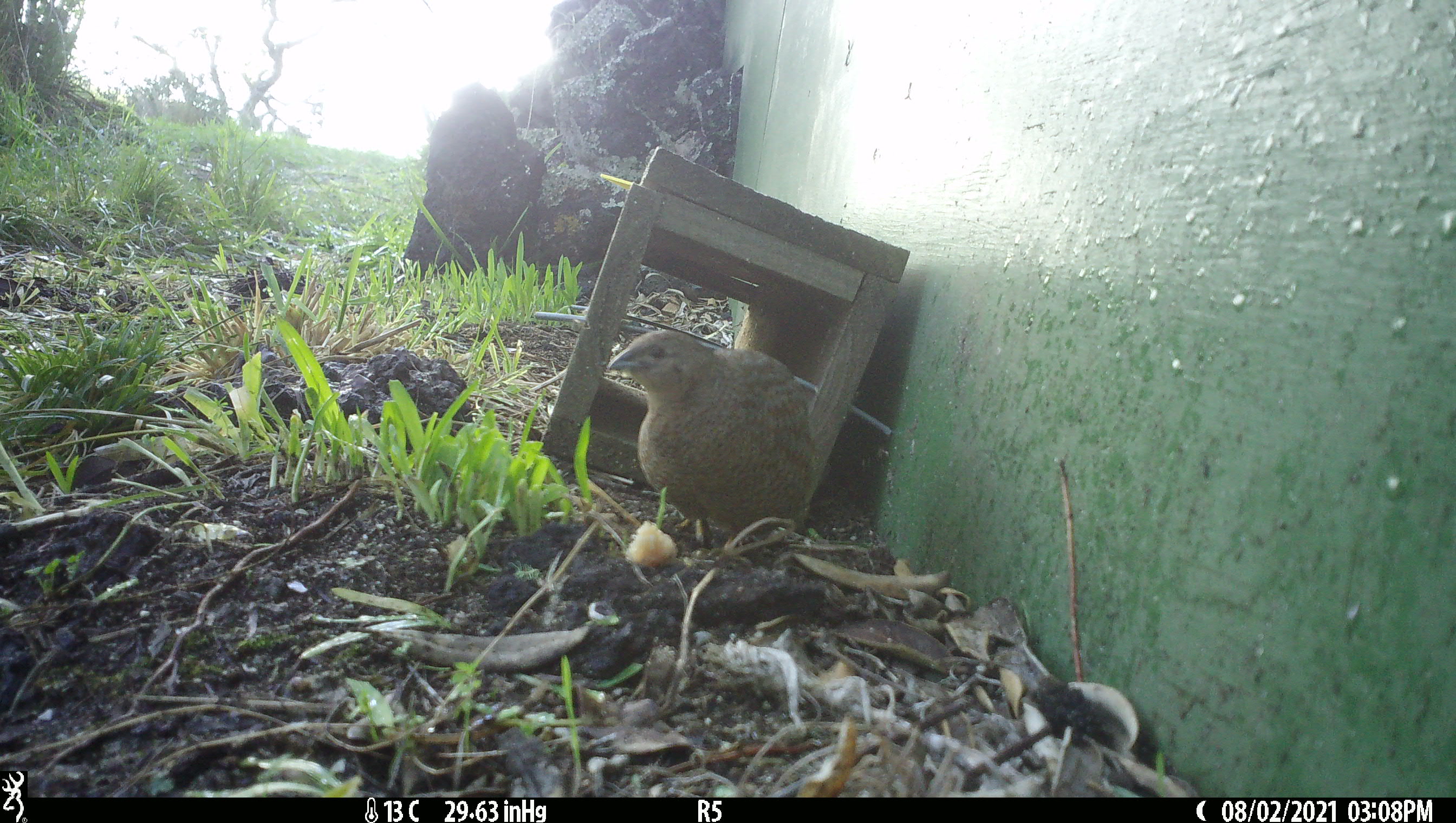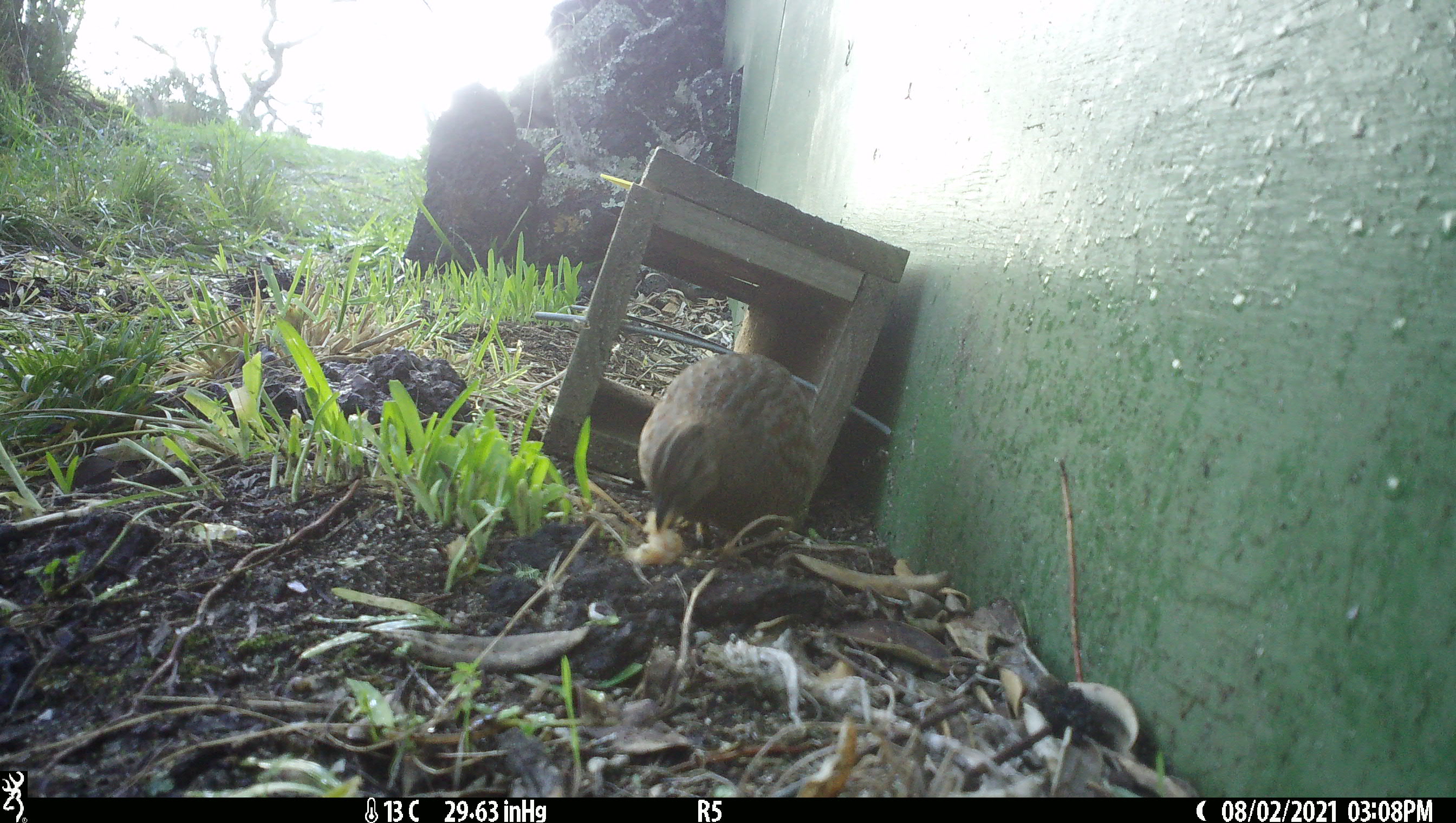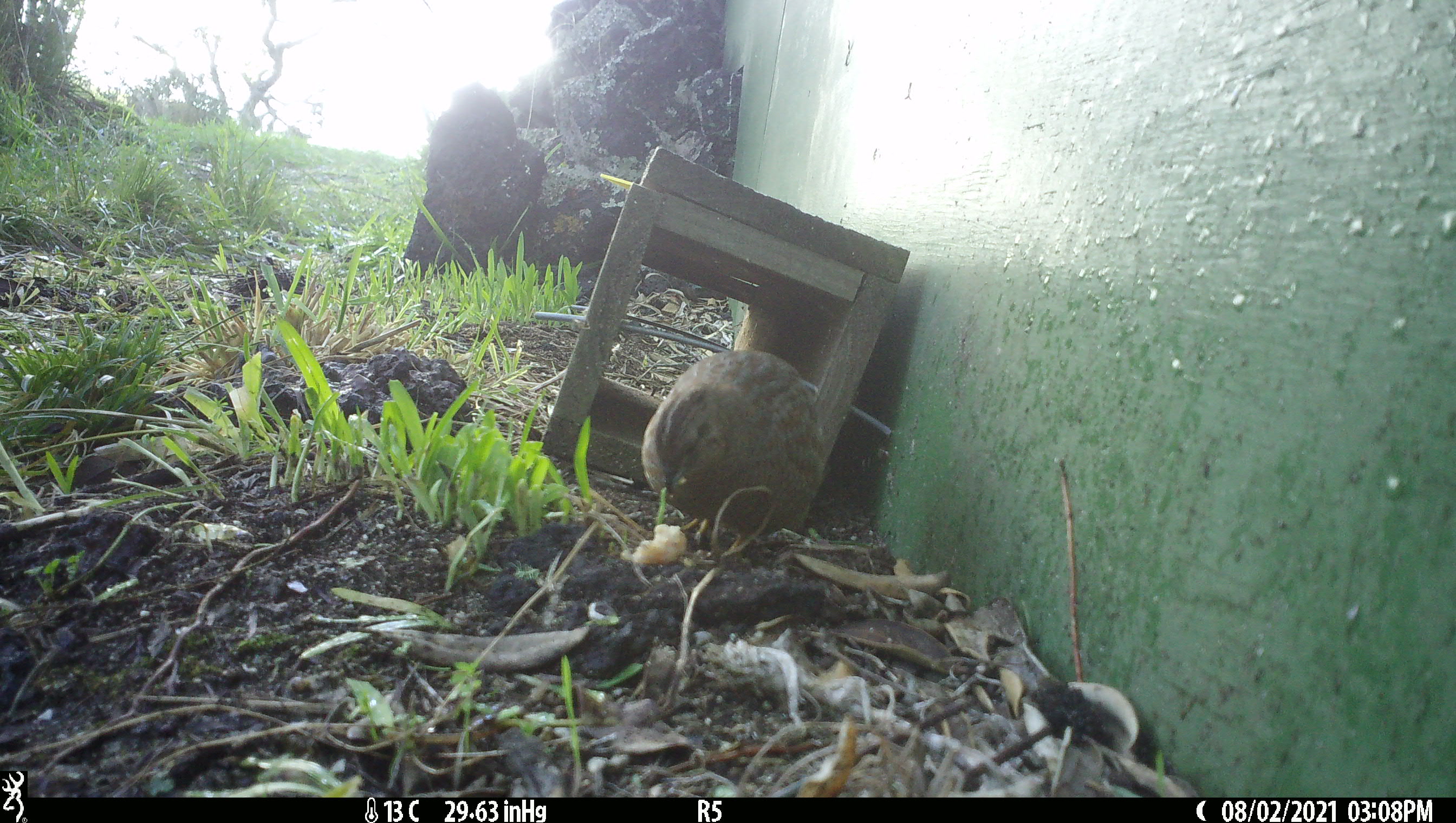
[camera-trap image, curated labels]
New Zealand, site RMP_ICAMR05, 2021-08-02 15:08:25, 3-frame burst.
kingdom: Animalia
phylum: Chordata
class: Aves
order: Galliformes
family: Phasianidae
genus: Synoicus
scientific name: Synoicus ypsilophorus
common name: brown quail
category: quail brown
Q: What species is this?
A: Quail brown (brown quail) (Synoicus ypsilophorus).